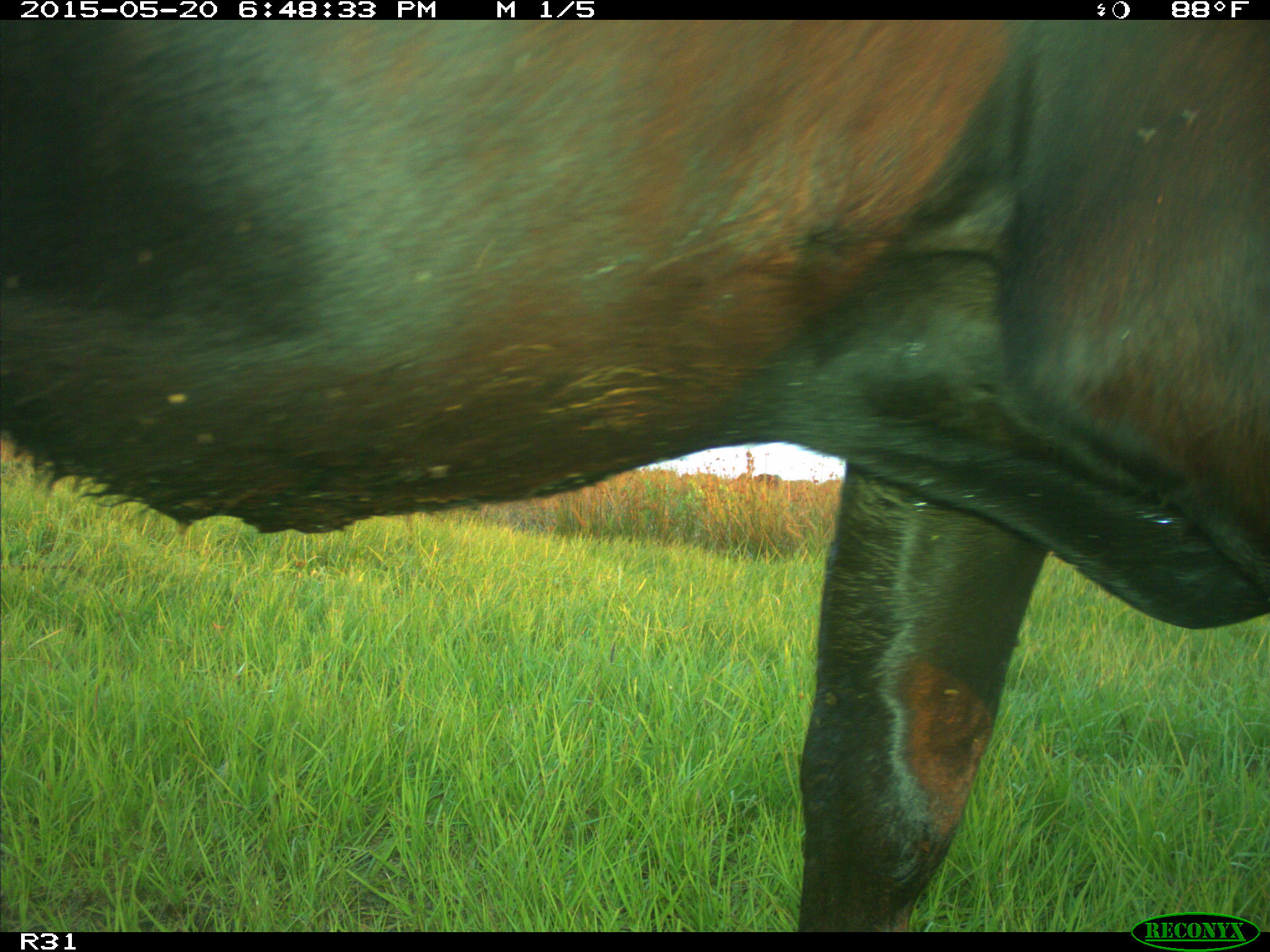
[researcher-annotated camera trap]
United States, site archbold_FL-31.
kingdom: Animalia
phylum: Chordata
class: Mammalia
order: Artiodactyla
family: Bovidae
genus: Bos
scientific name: Bos taurus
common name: domestic cow